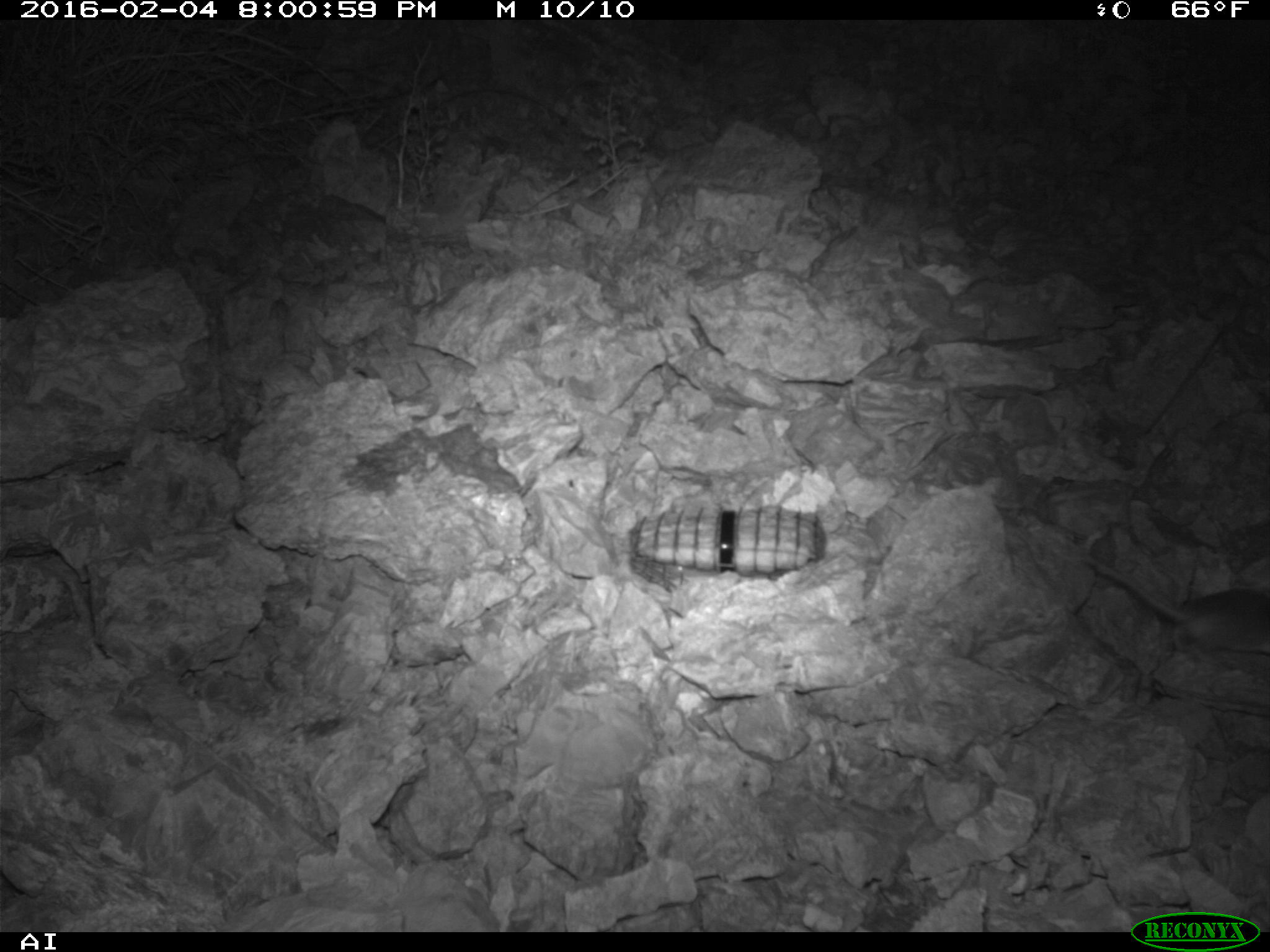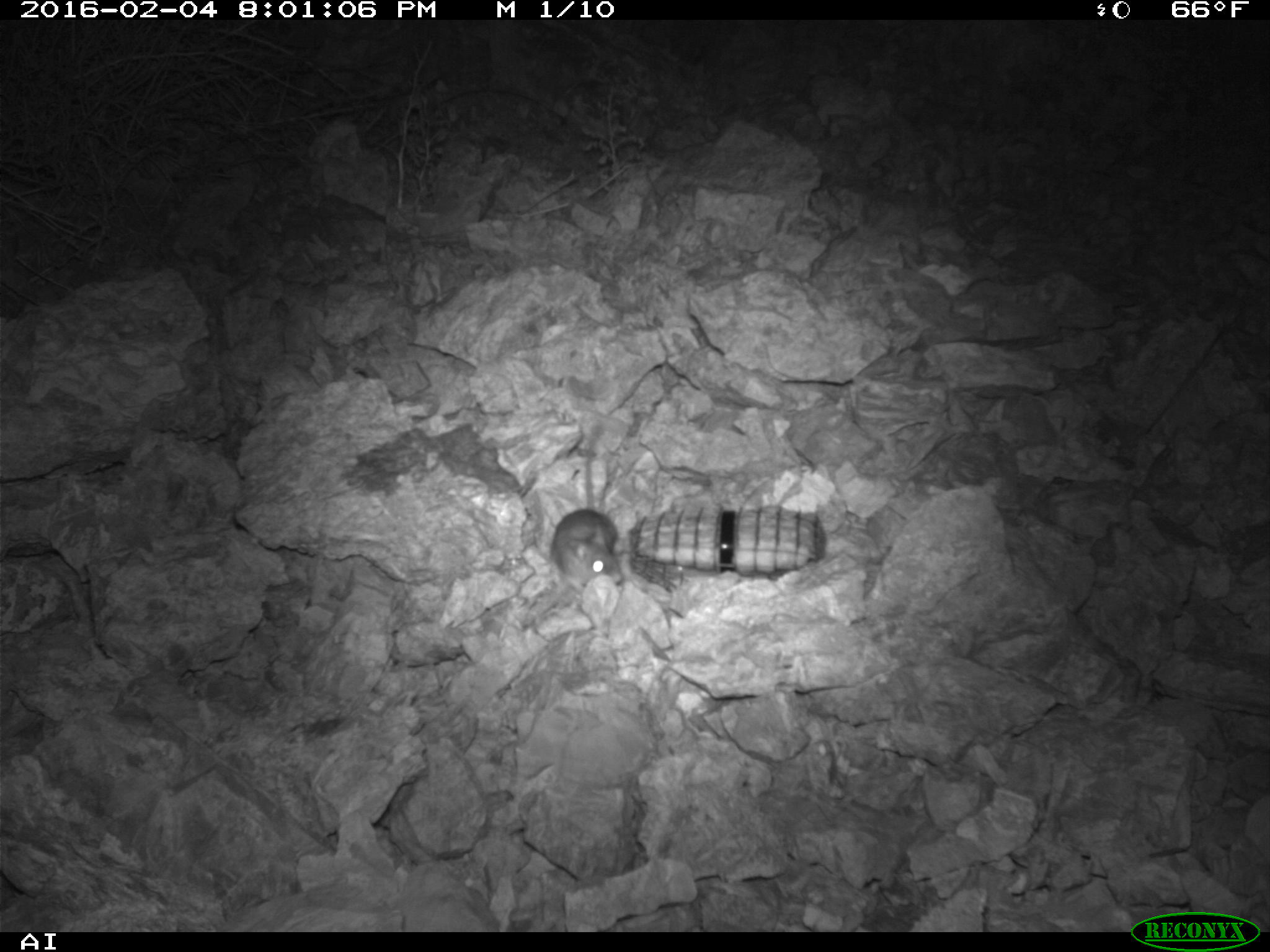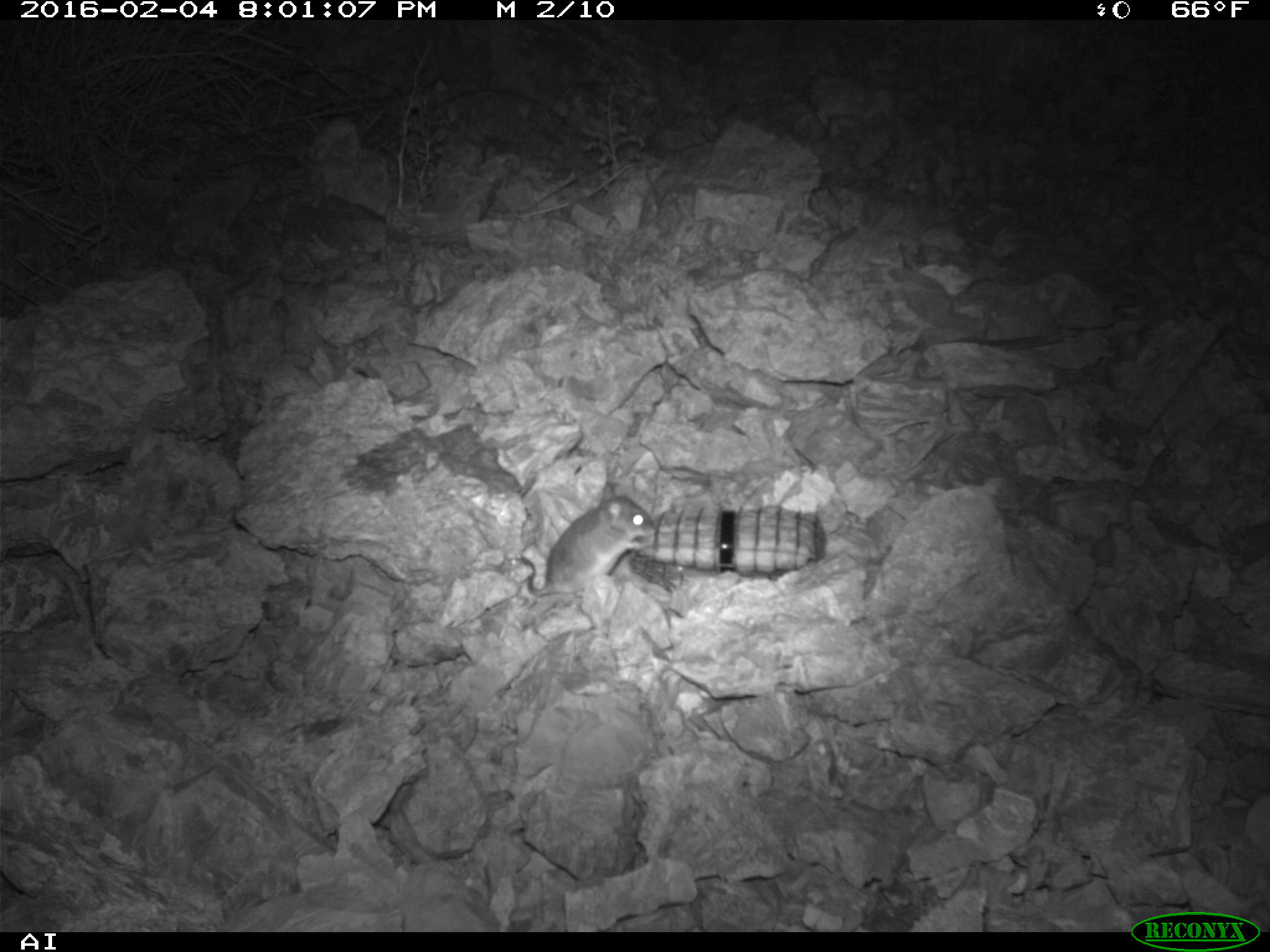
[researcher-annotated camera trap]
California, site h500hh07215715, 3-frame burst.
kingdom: Animalia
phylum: Chordata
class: Mammalia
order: Rodentia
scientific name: Rodentia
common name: rodent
Rodent (Rodentia).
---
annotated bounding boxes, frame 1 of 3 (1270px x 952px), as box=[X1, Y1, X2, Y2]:
rodent: box=[1087, 555, 1269, 653]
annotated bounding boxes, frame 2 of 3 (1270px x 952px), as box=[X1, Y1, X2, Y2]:
rodent: box=[548, 419, 621, 589]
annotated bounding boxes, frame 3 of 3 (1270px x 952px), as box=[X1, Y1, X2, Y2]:
rodent: box=[516, 482, 655, 600]